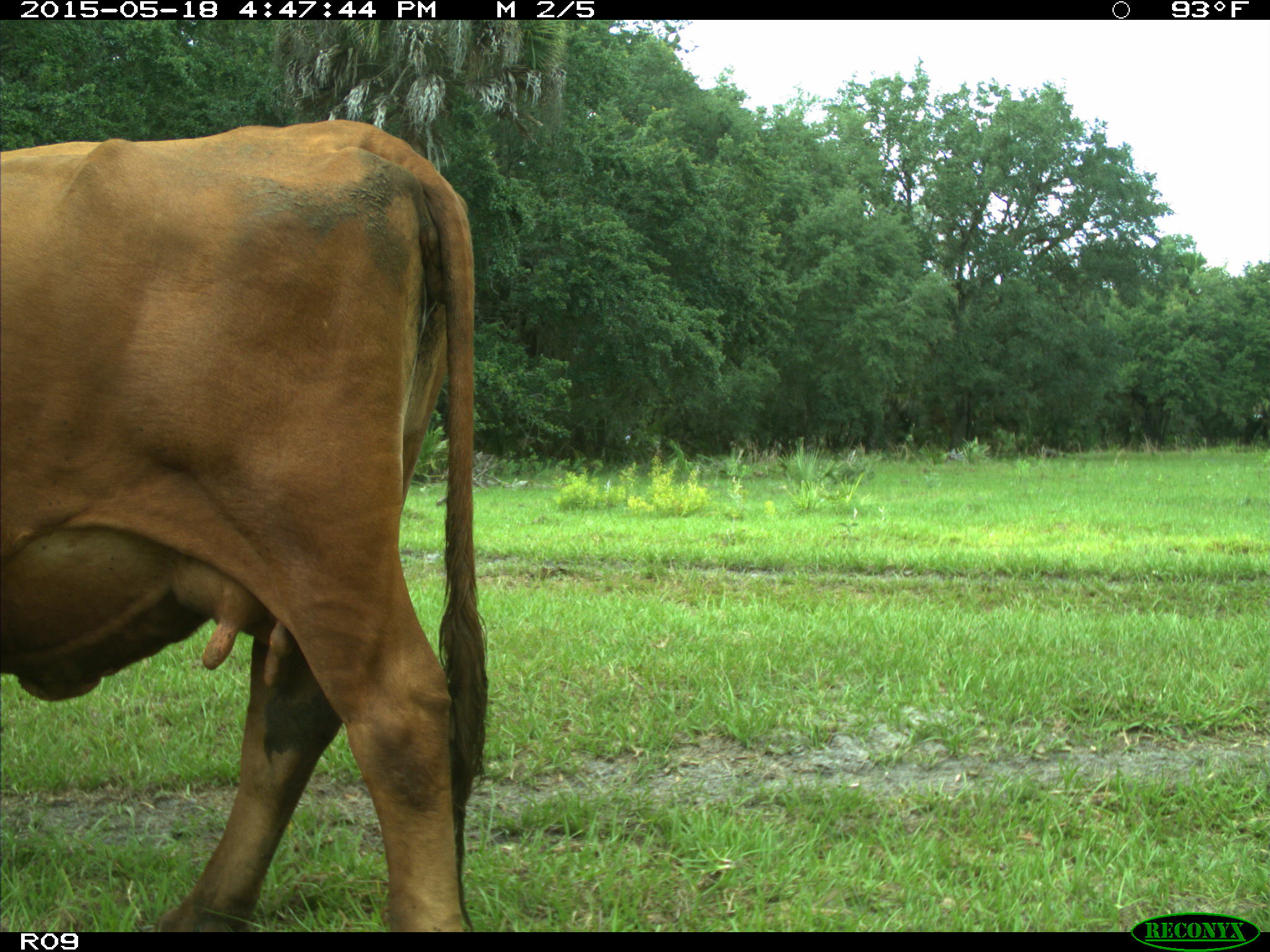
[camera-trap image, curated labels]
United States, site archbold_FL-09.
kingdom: Animalia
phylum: Chordata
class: Mammalia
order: Artiodactyla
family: Bovidae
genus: Bos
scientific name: Bos taurus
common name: domestic cow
Bos taurus (domestic cow).